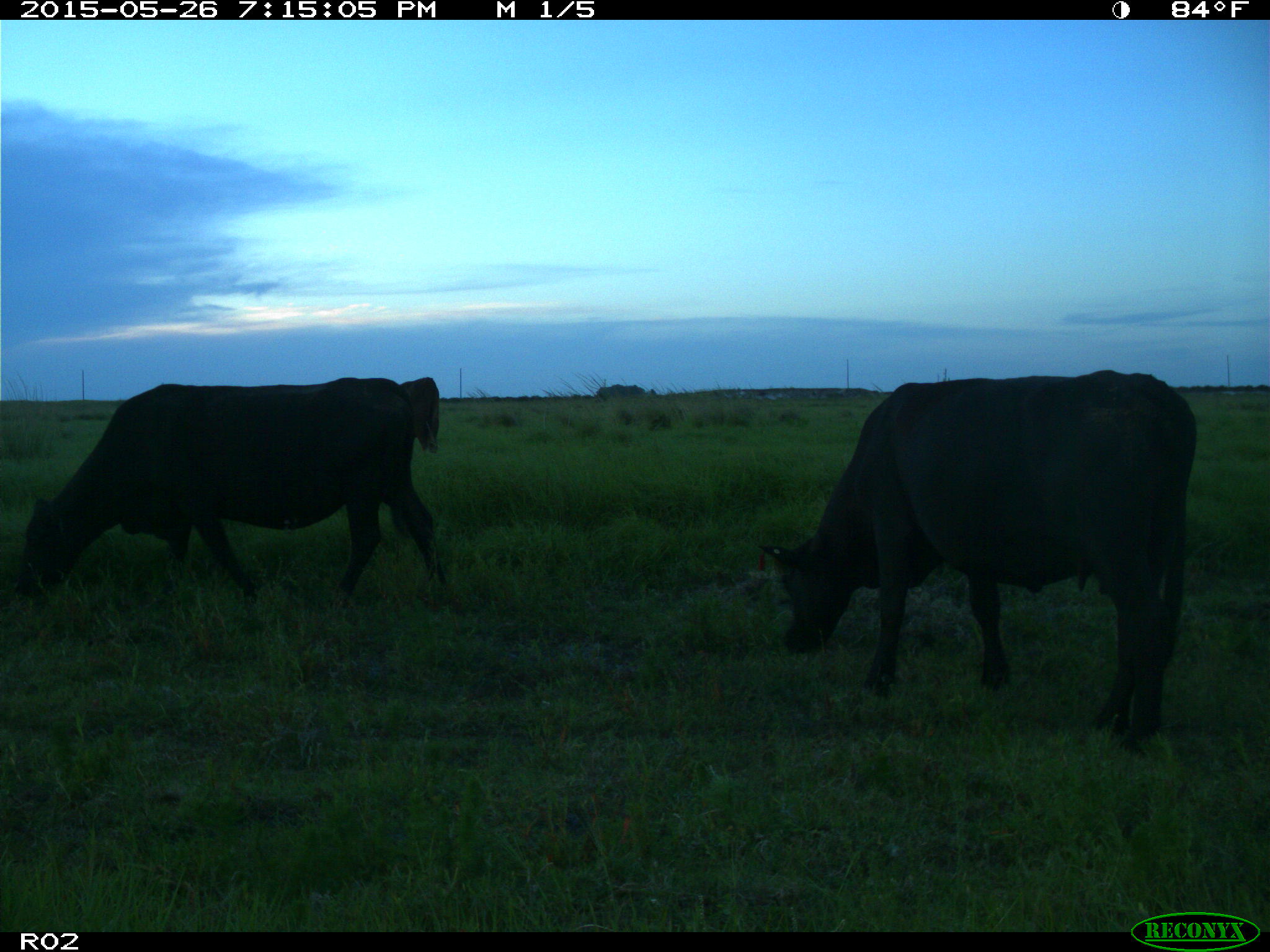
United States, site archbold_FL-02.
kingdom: Animalia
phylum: Chordata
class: Mammalia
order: Artiodactyla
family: Bovidae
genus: Bos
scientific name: Bos taurus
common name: domestic cow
Bos taurus (domestic cow).